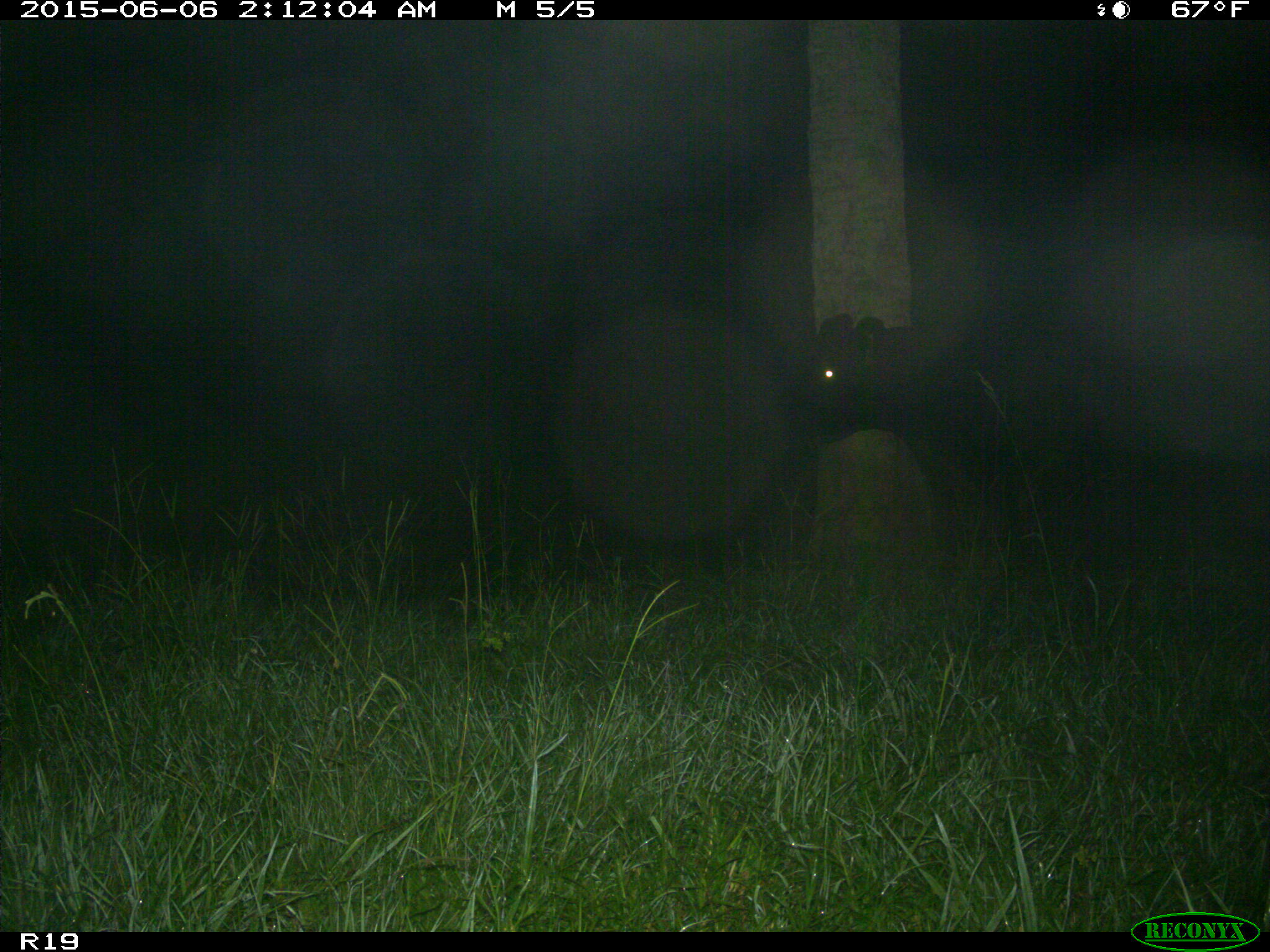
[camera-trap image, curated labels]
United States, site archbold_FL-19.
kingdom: Animalia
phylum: Chordata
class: Mammalia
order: Artiodactyla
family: Bovidae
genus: Bos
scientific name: Bos taurus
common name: domestic cow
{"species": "Bos taurus (domestic cow)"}